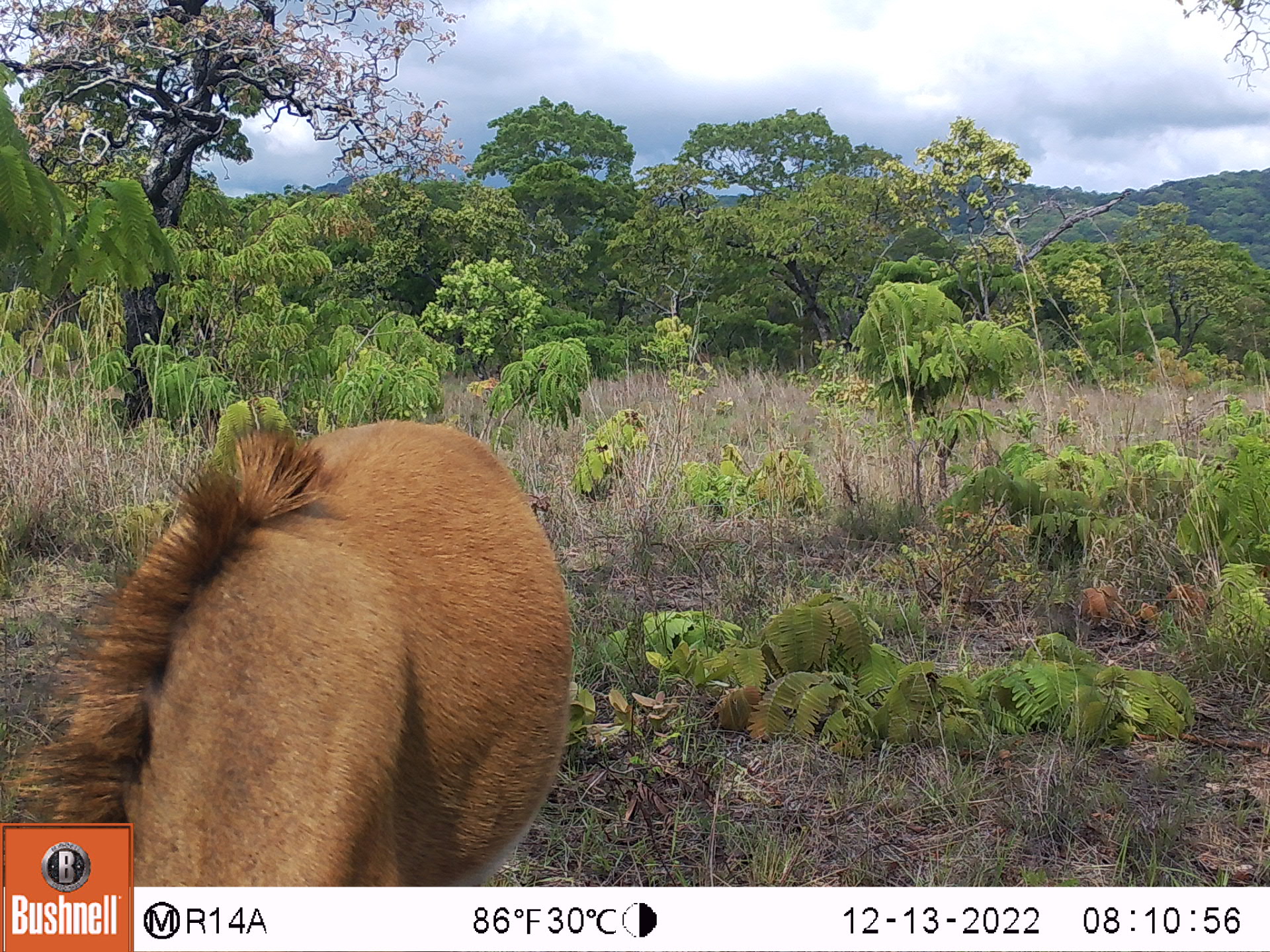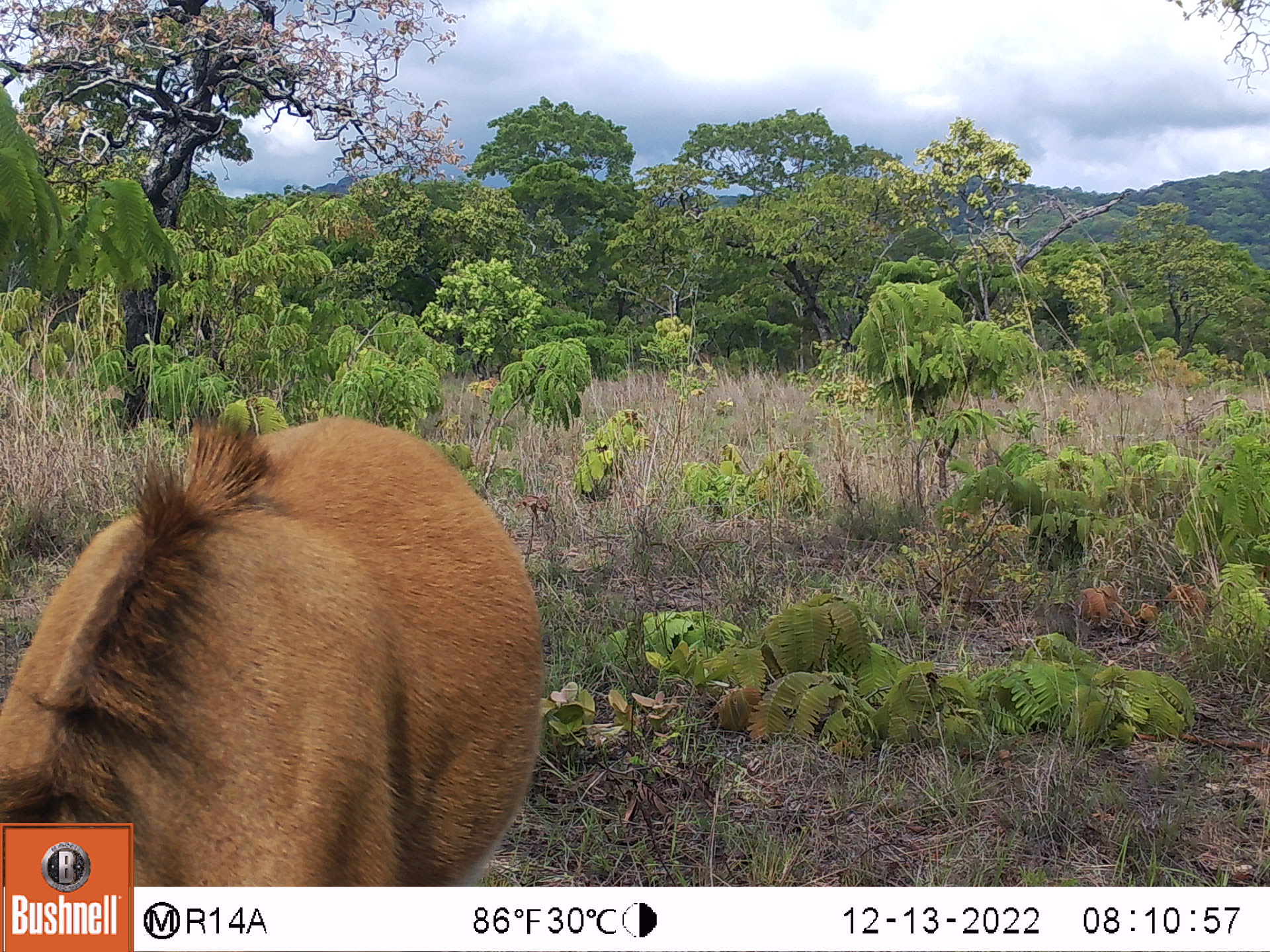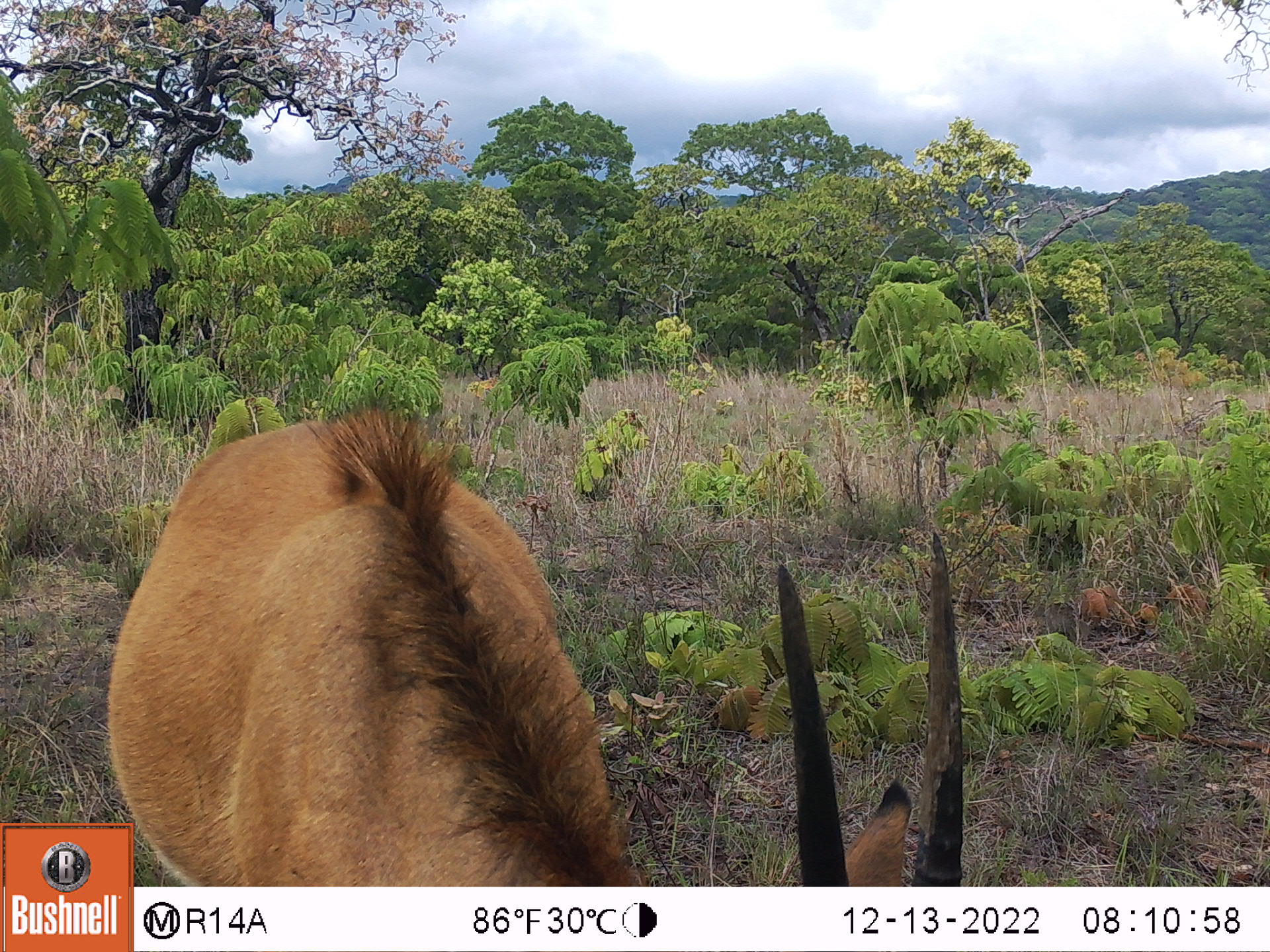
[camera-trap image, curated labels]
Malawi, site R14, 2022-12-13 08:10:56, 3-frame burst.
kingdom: Animalia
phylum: Chordata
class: Mammalia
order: Artiodactyla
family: Bovidae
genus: Hippotragus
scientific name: Hippotragus niger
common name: sable antelope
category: sable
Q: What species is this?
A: Sable (sable antelope) (Hippotragus niger).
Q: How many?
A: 1.